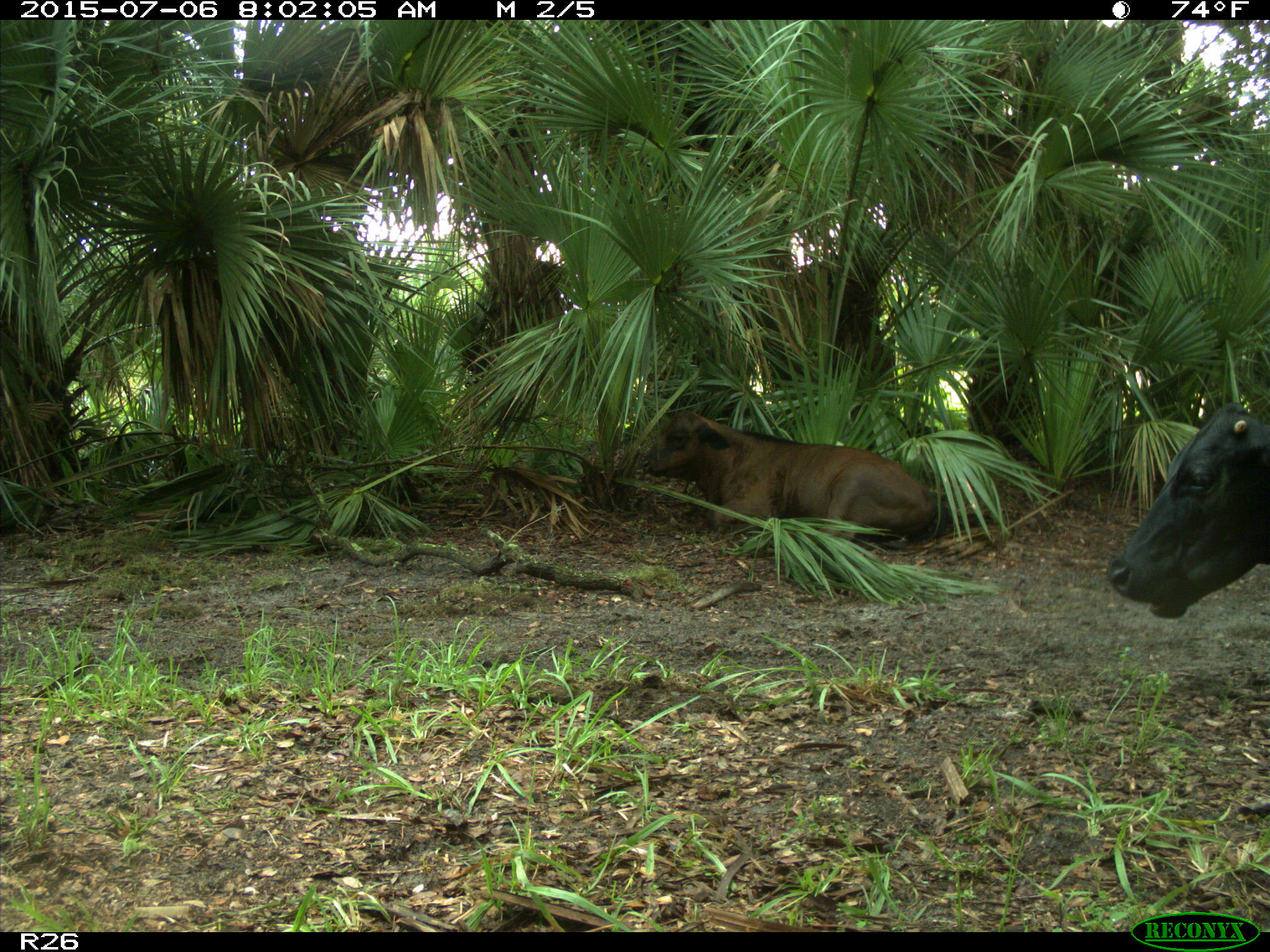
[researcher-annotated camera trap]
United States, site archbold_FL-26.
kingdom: Animalia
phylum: Chordata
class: Mammalia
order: Artiodactyla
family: Bovidae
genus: Bos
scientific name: Bos taurus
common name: domestic cow